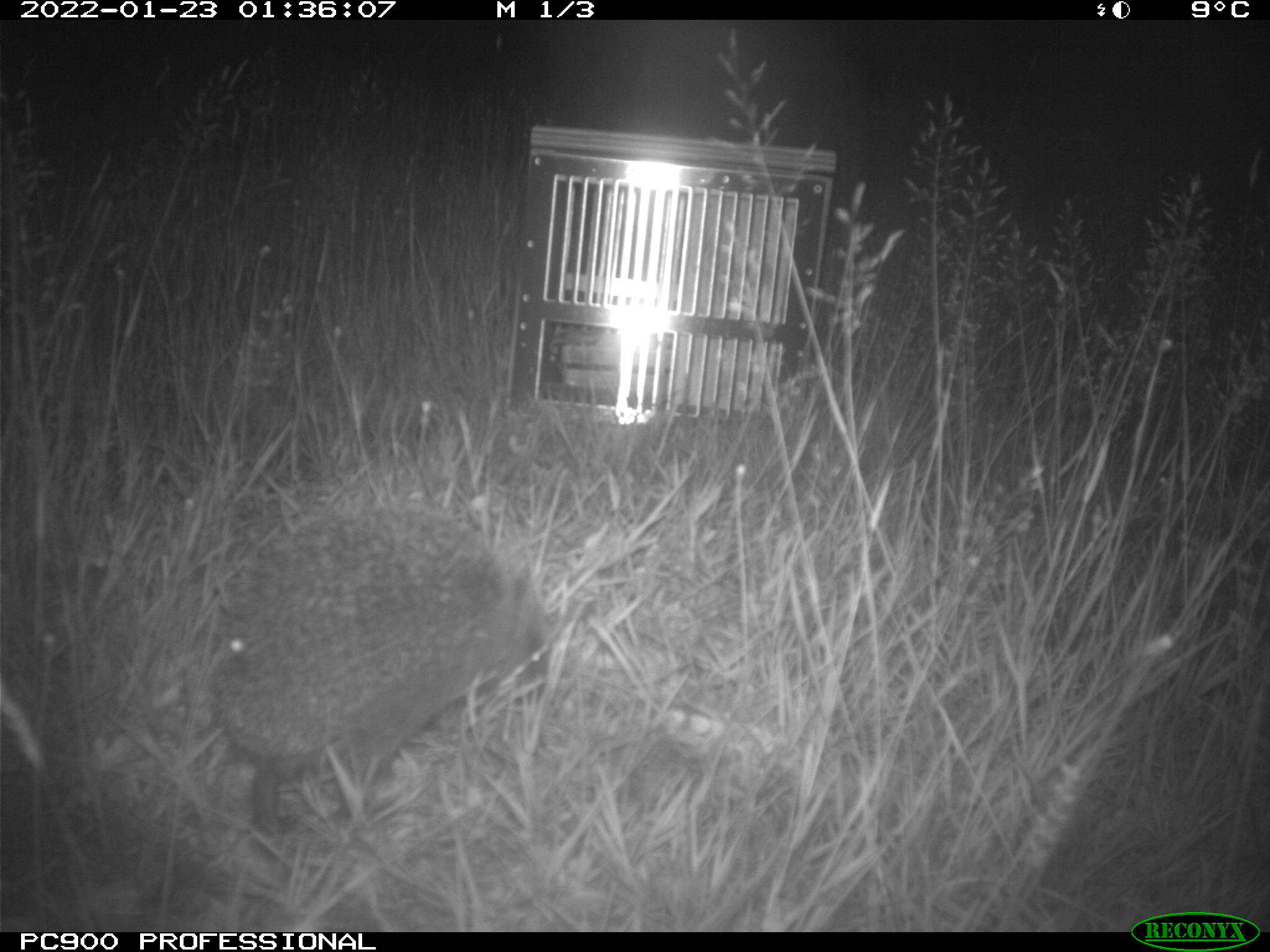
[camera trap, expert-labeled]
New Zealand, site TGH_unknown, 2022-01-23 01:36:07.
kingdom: Animalia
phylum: Chordata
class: Mammalia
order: Eulipotyphla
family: Erinaceidae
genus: Erinaceus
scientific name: Erinaceus europaeus europaeus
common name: european hedgehog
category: hedgehog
Hedgehog (european hedgehog) (Erinaceus europaeus europaeus).